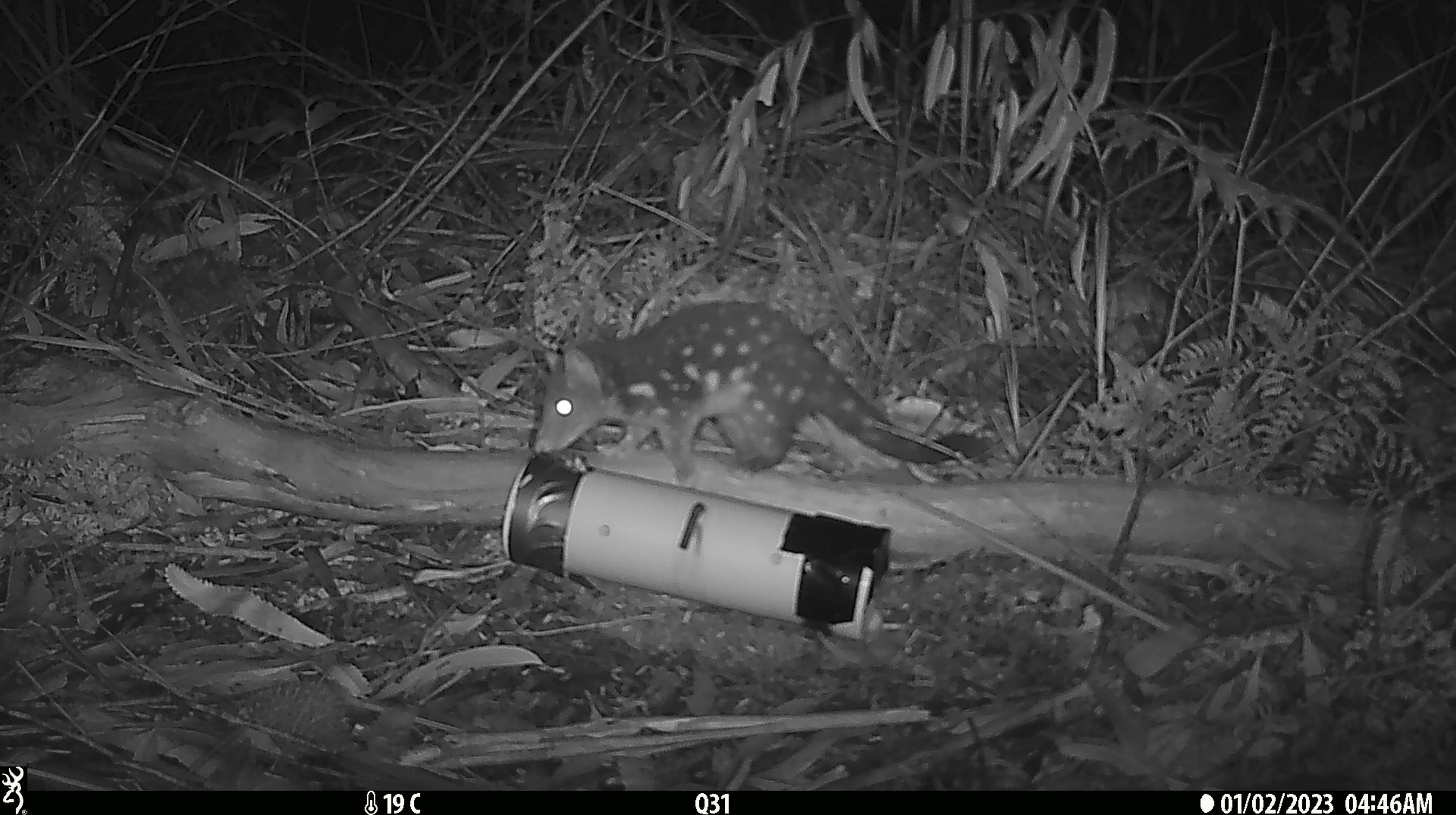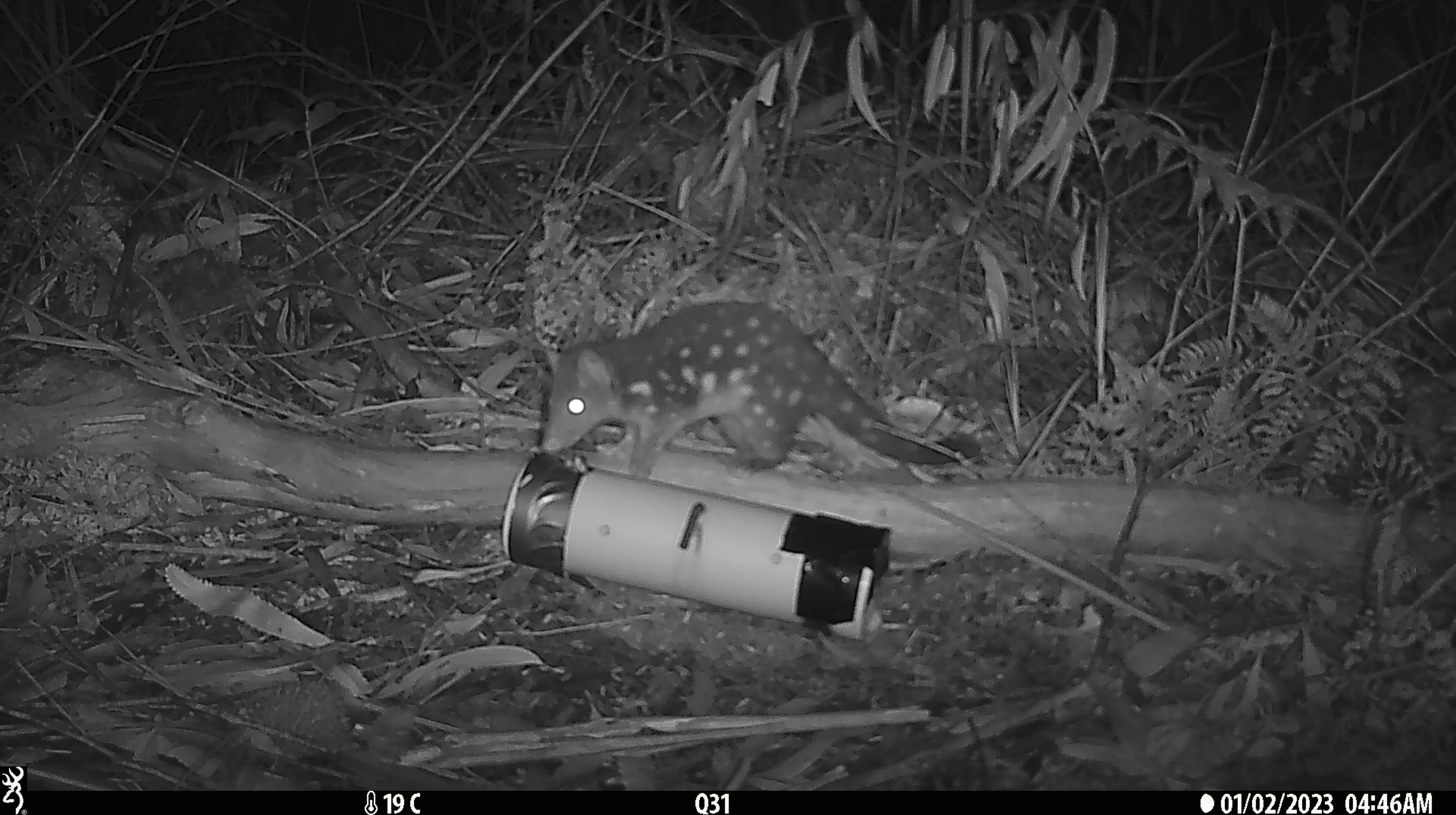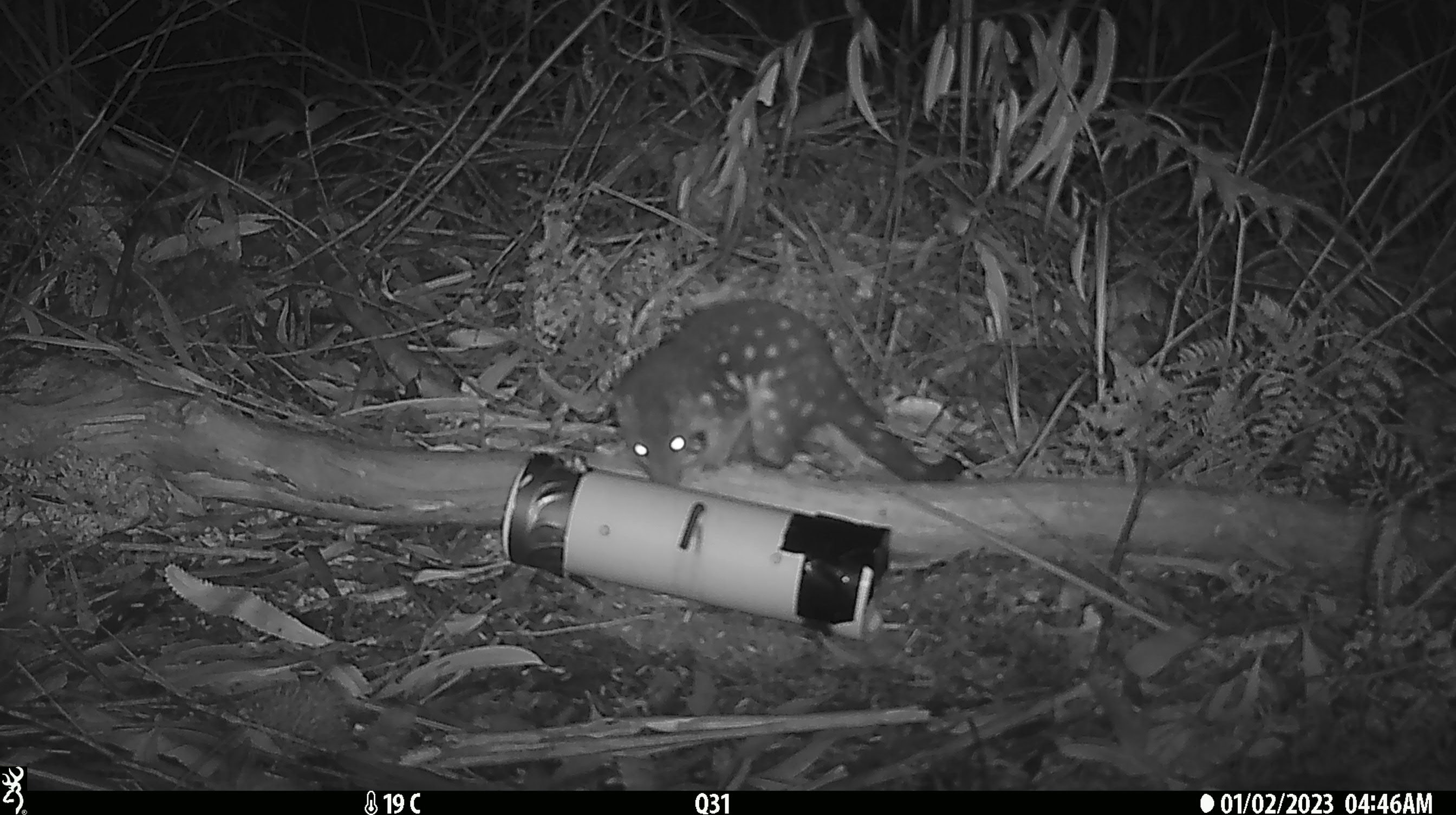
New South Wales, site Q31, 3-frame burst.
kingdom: Animalia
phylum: Chordata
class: Mammalia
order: Dasyuromorphia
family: Dasyuridae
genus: Dasyurus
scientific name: Dasyurus maculatus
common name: spotted-tailed quoll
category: quoll